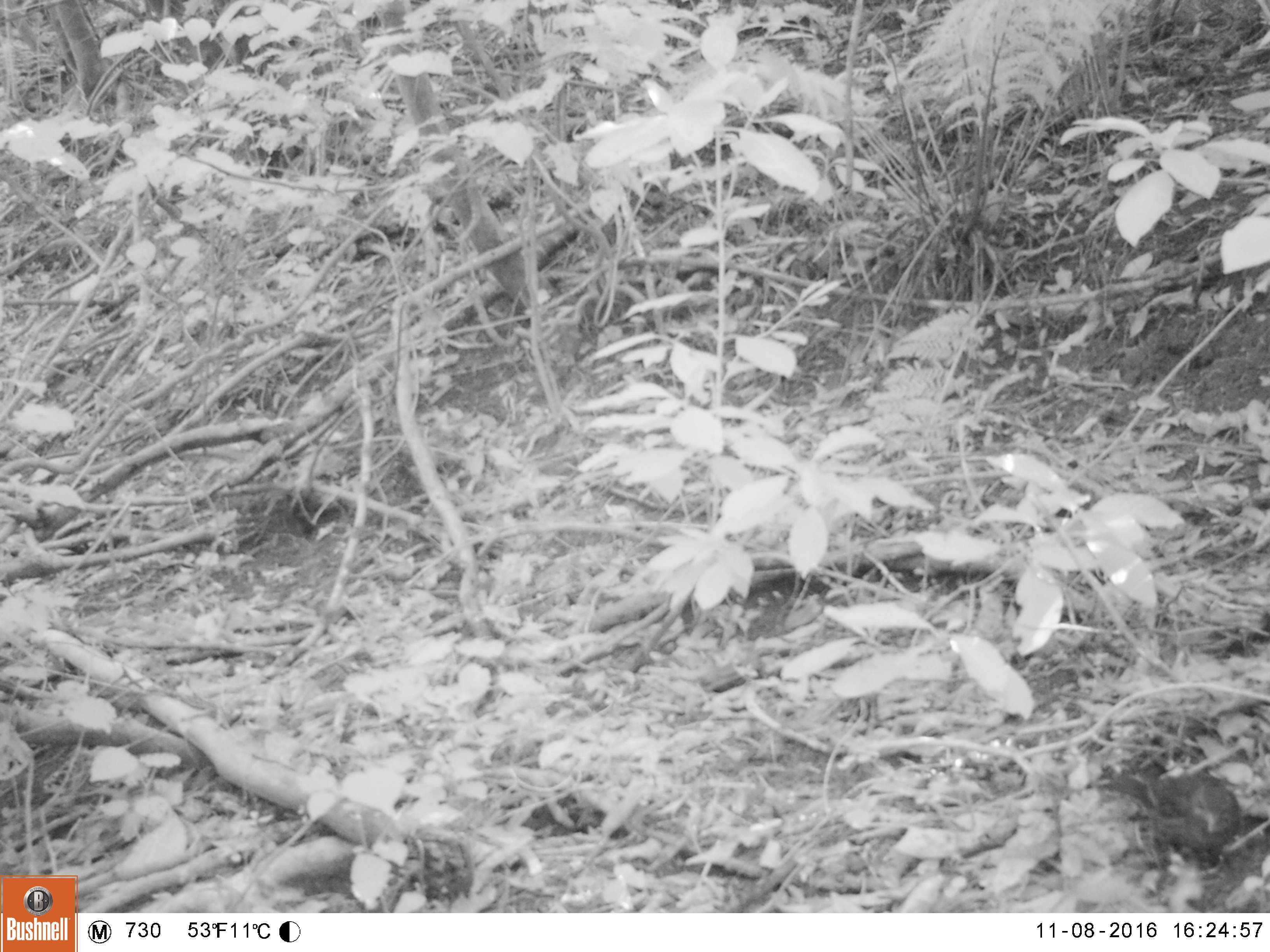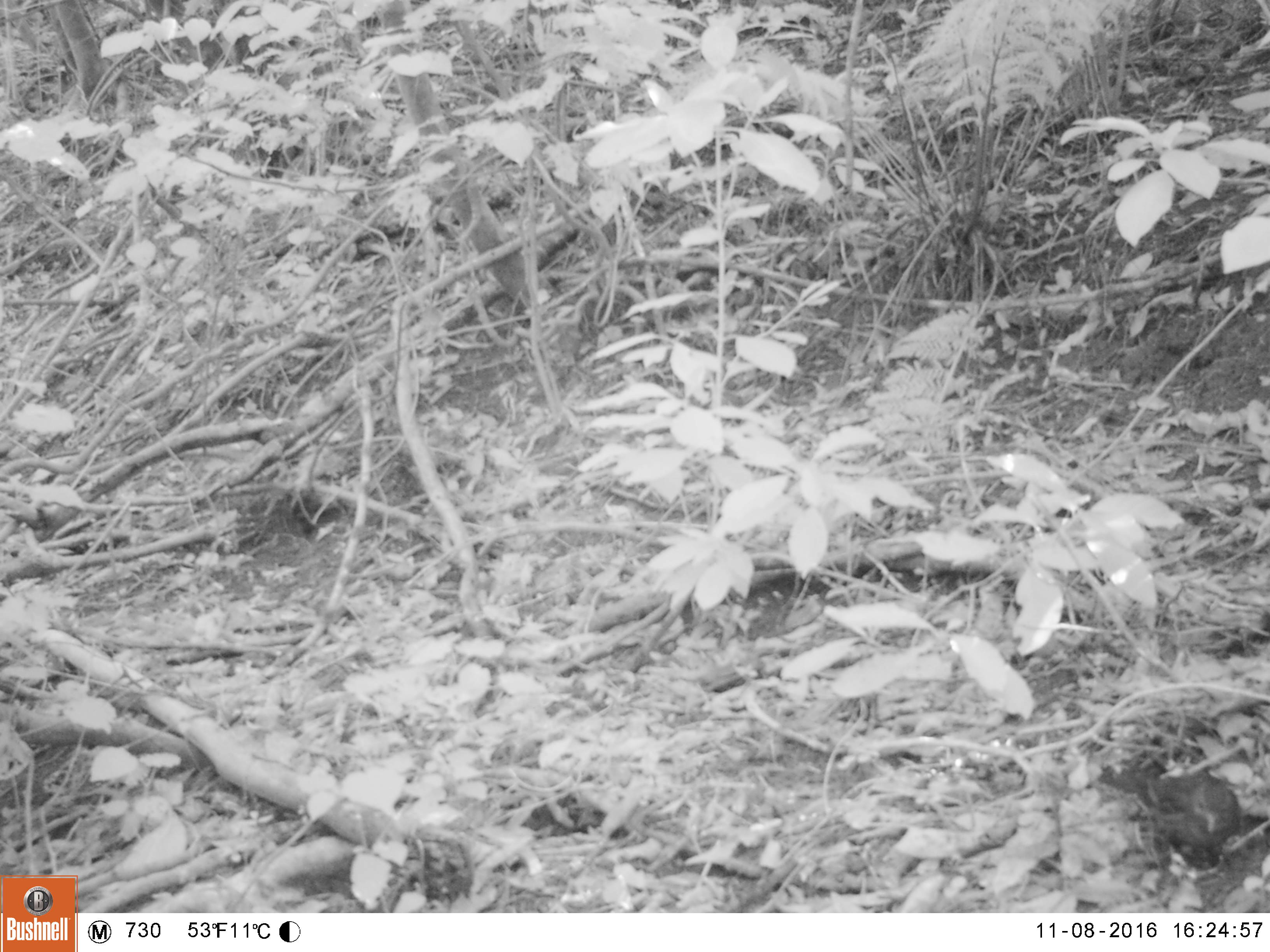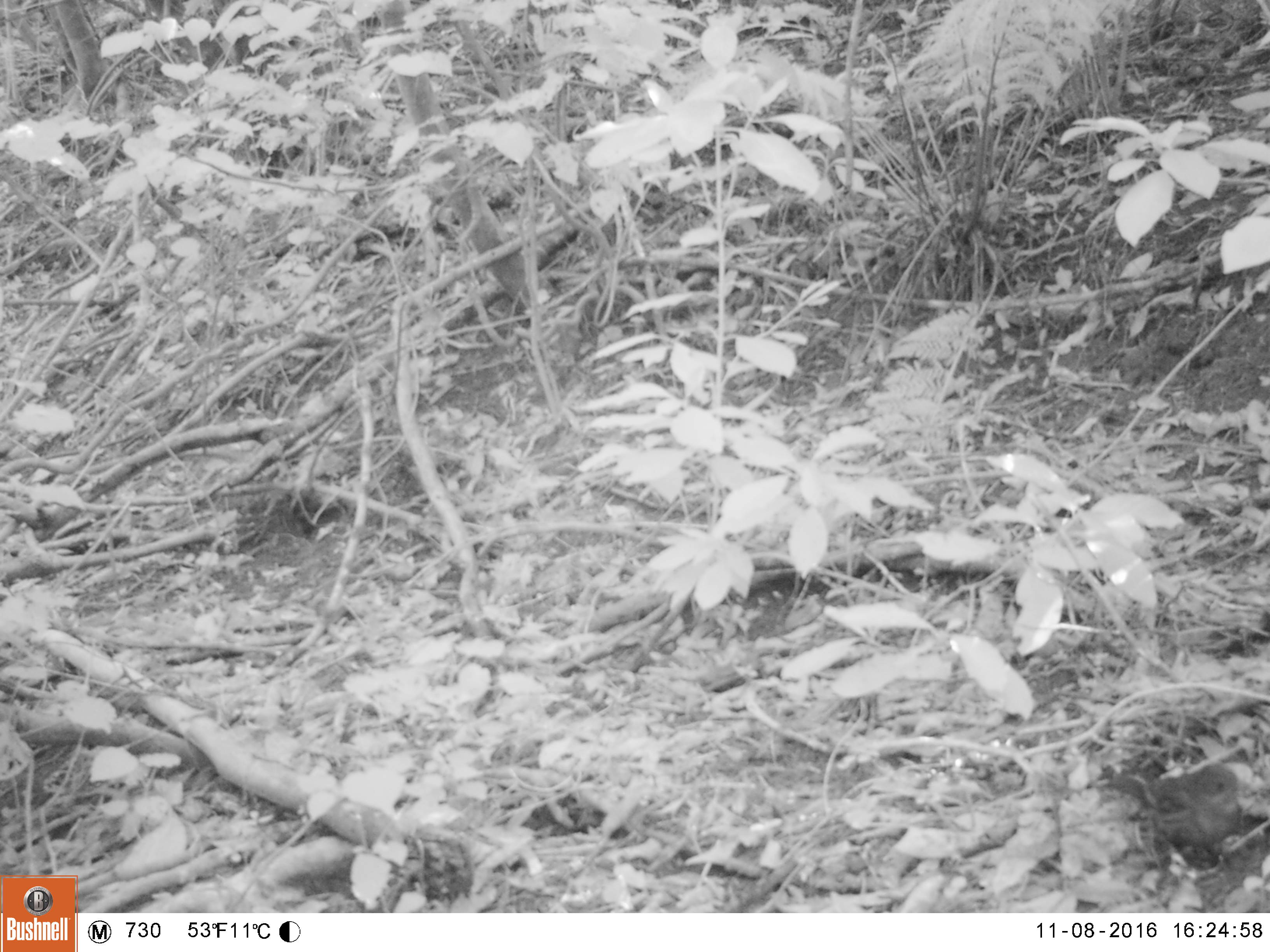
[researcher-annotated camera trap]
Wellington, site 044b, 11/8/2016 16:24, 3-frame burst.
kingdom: Animalia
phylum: Chordata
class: Aves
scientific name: Aves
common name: bird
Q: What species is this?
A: Bird (Aves).